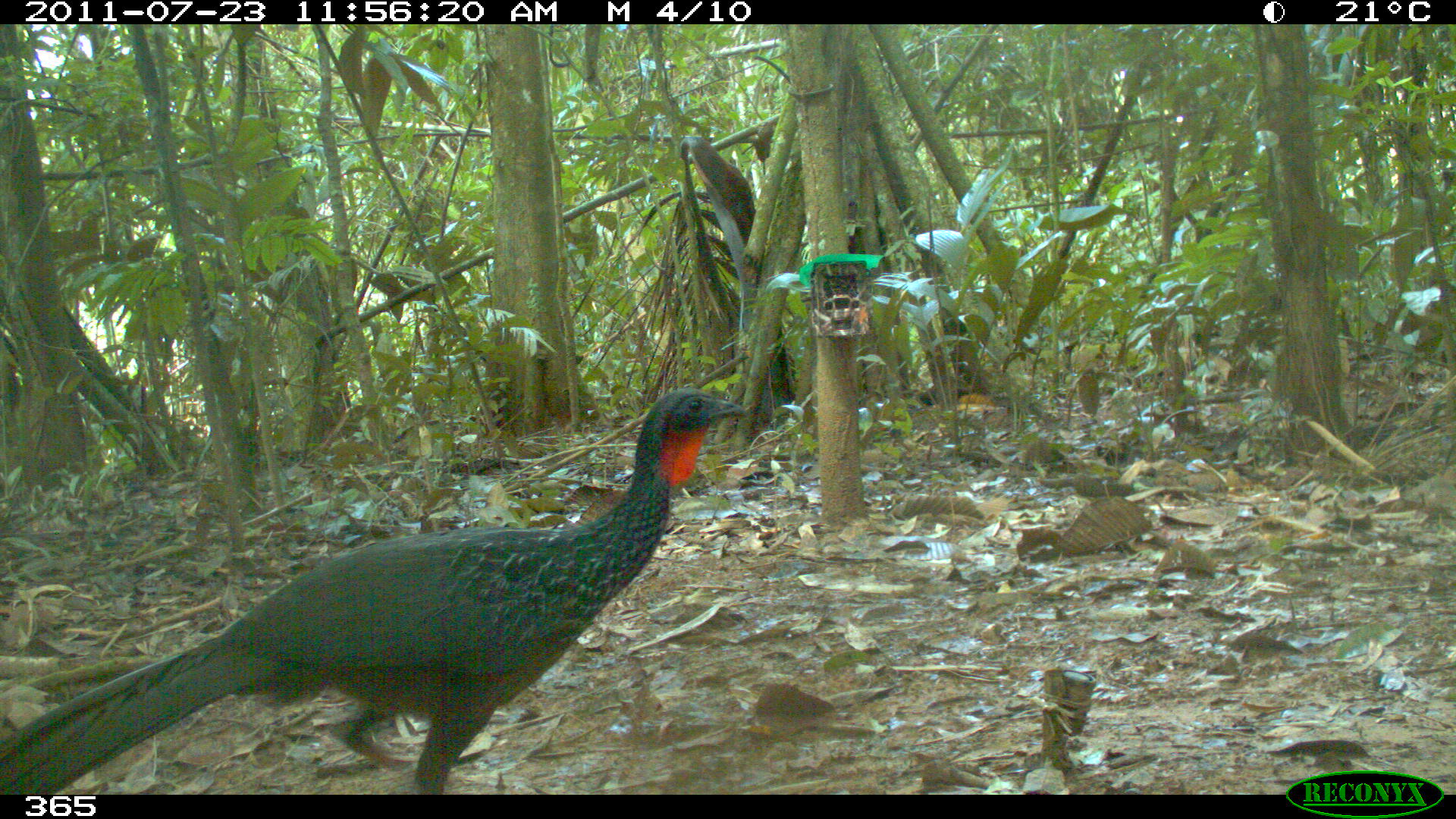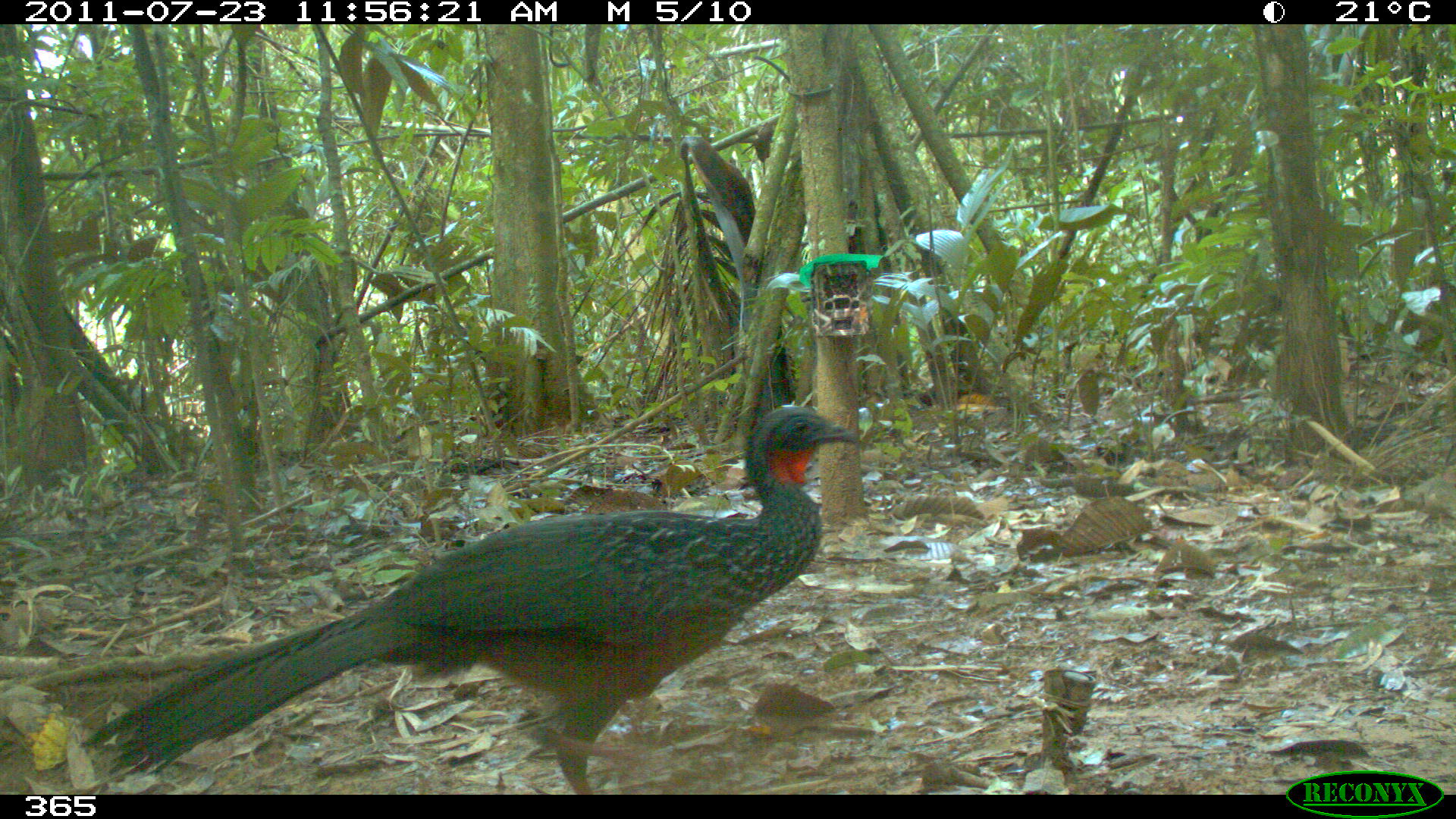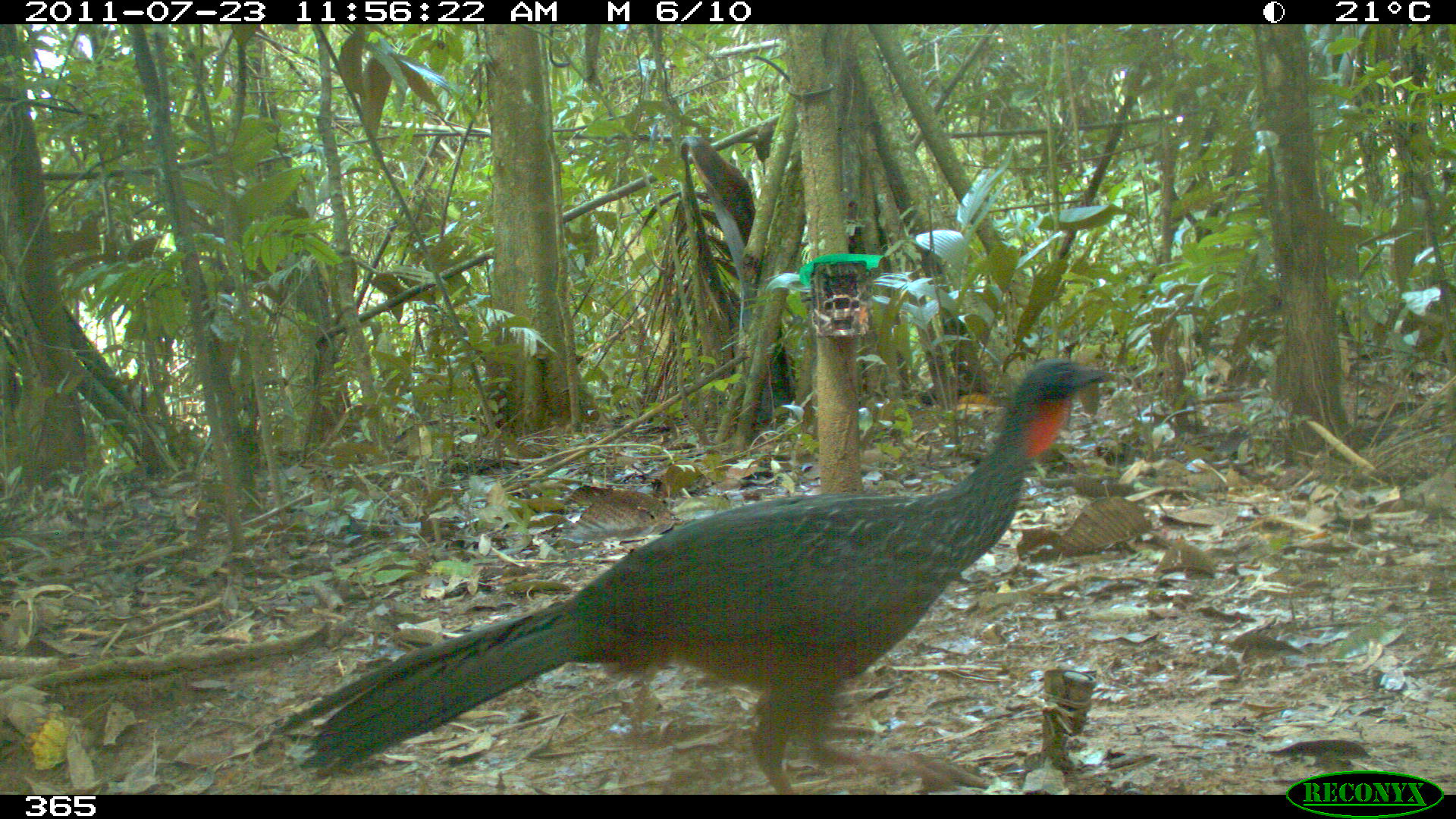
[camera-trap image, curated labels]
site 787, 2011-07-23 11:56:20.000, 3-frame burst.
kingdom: Animalia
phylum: Chordata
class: Aves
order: Galliformes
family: Cracidae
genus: Penelope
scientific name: Penelope jacquacu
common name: spix's guan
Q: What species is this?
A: Penelope jacquacu (spix's guan).